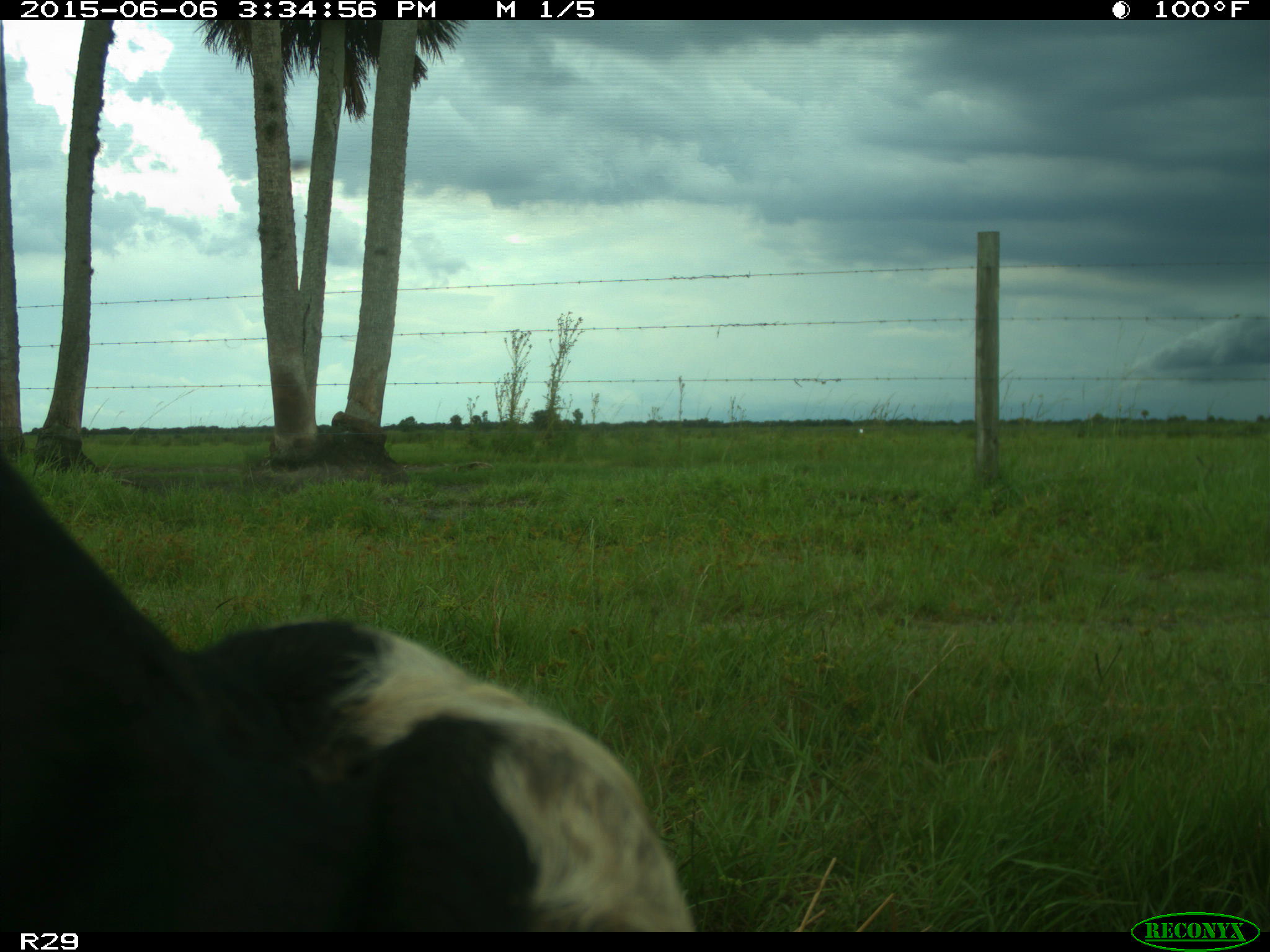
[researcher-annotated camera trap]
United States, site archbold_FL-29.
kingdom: Animalia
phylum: Chordata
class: Mammalia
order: Artiodactyla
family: Bovidae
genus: Bos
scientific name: Bos taurus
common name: domestic cow